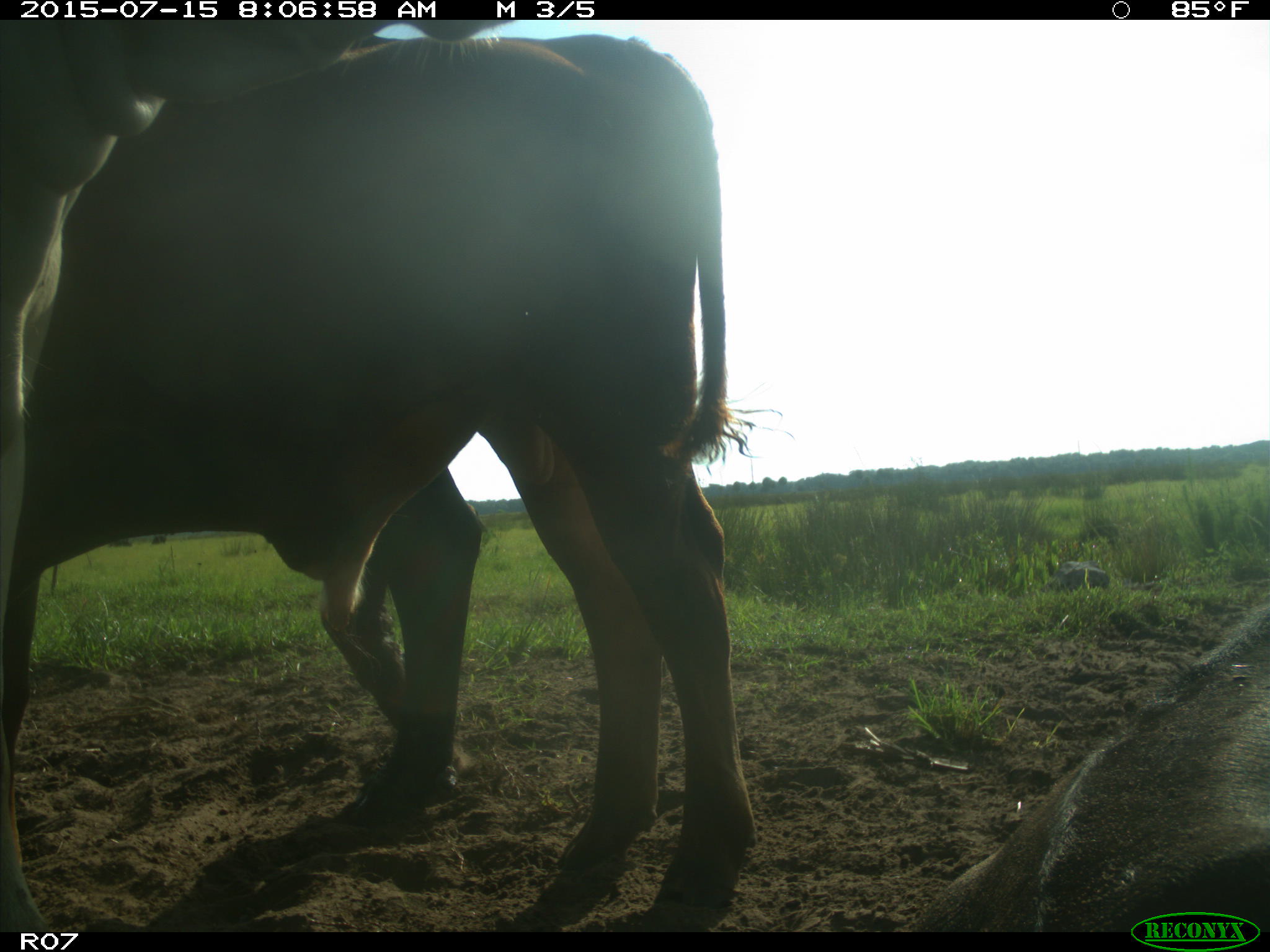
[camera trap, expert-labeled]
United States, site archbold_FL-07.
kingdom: Animalia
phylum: Chordata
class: Mammalia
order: Artiodactyla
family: Bovidae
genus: Bos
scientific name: Bos taurus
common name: domestic cow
Bos taurus (domestic cow).